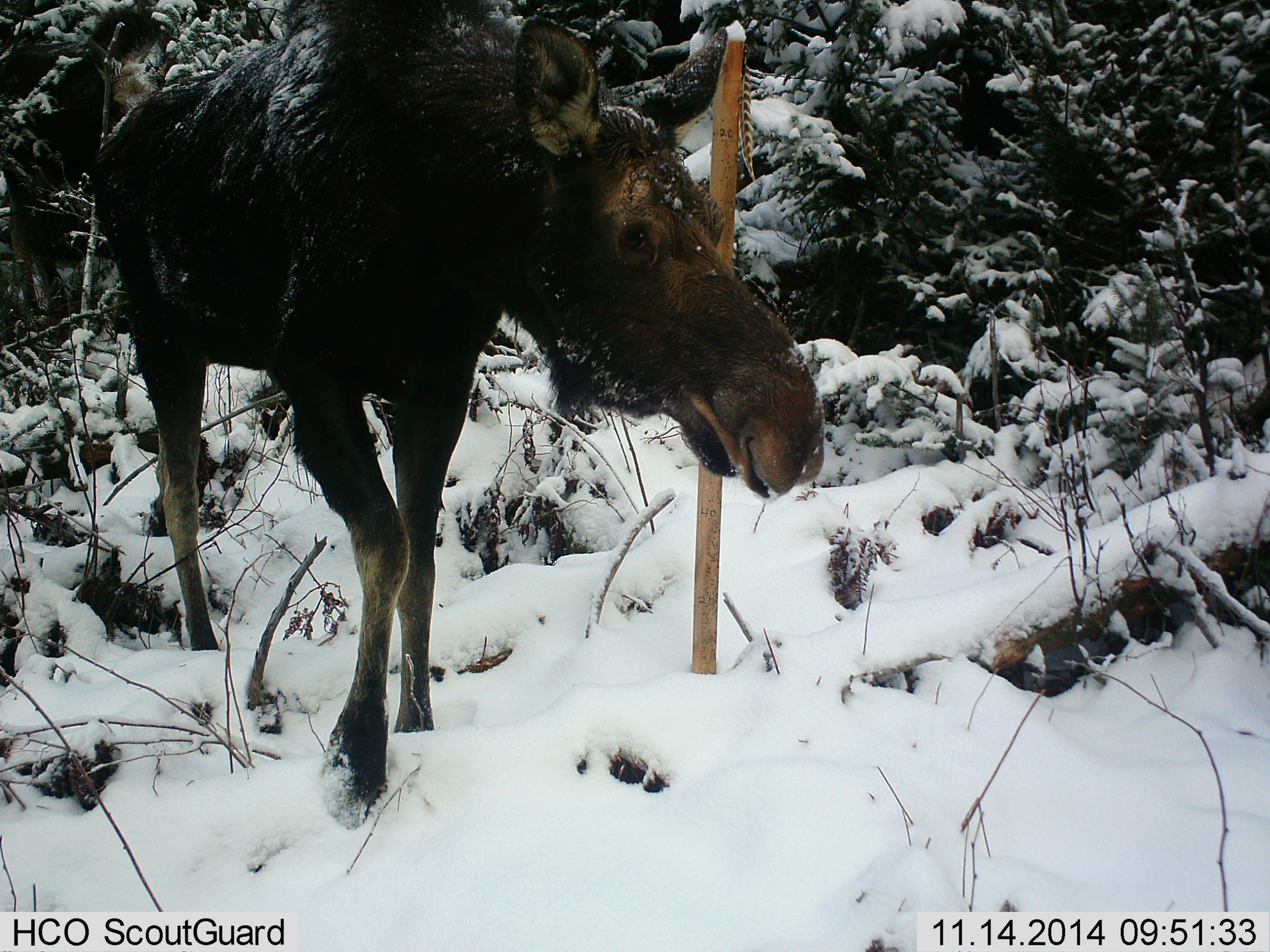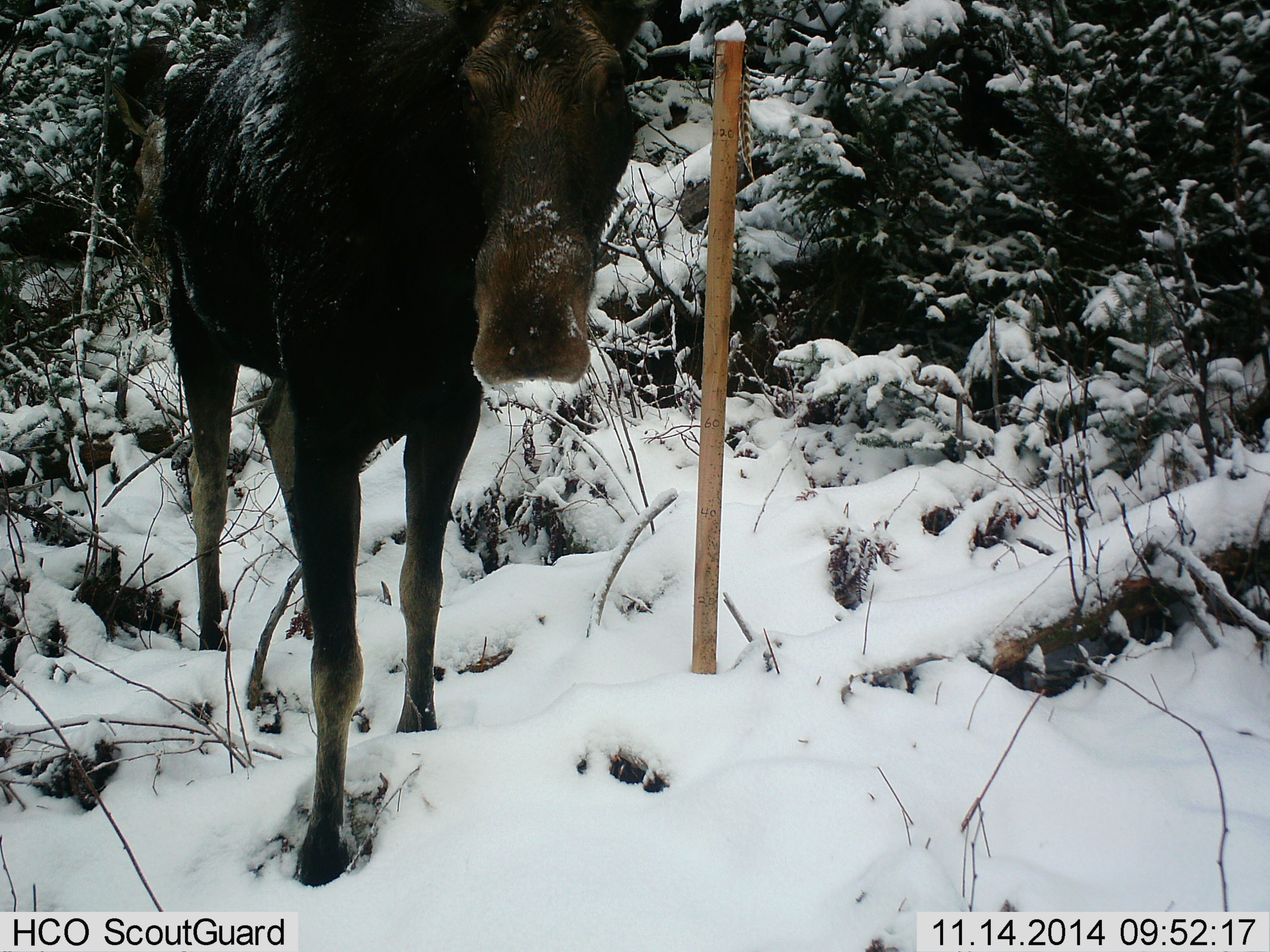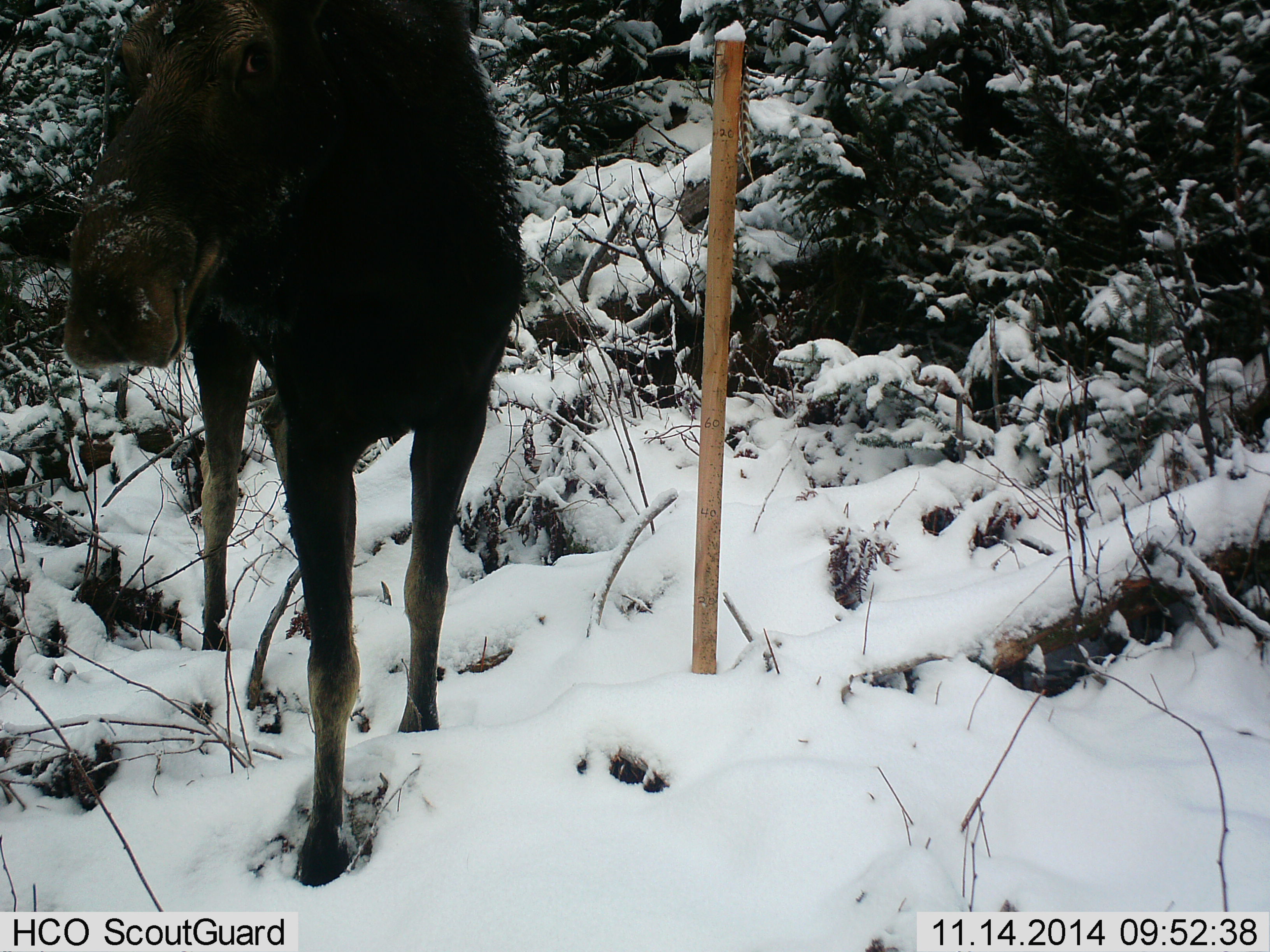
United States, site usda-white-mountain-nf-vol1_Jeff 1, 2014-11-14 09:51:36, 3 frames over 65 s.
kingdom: Animalia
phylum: Chordata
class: Mammalia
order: Artiodactyla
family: Cervidae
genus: Alces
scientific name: Alces alces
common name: moose